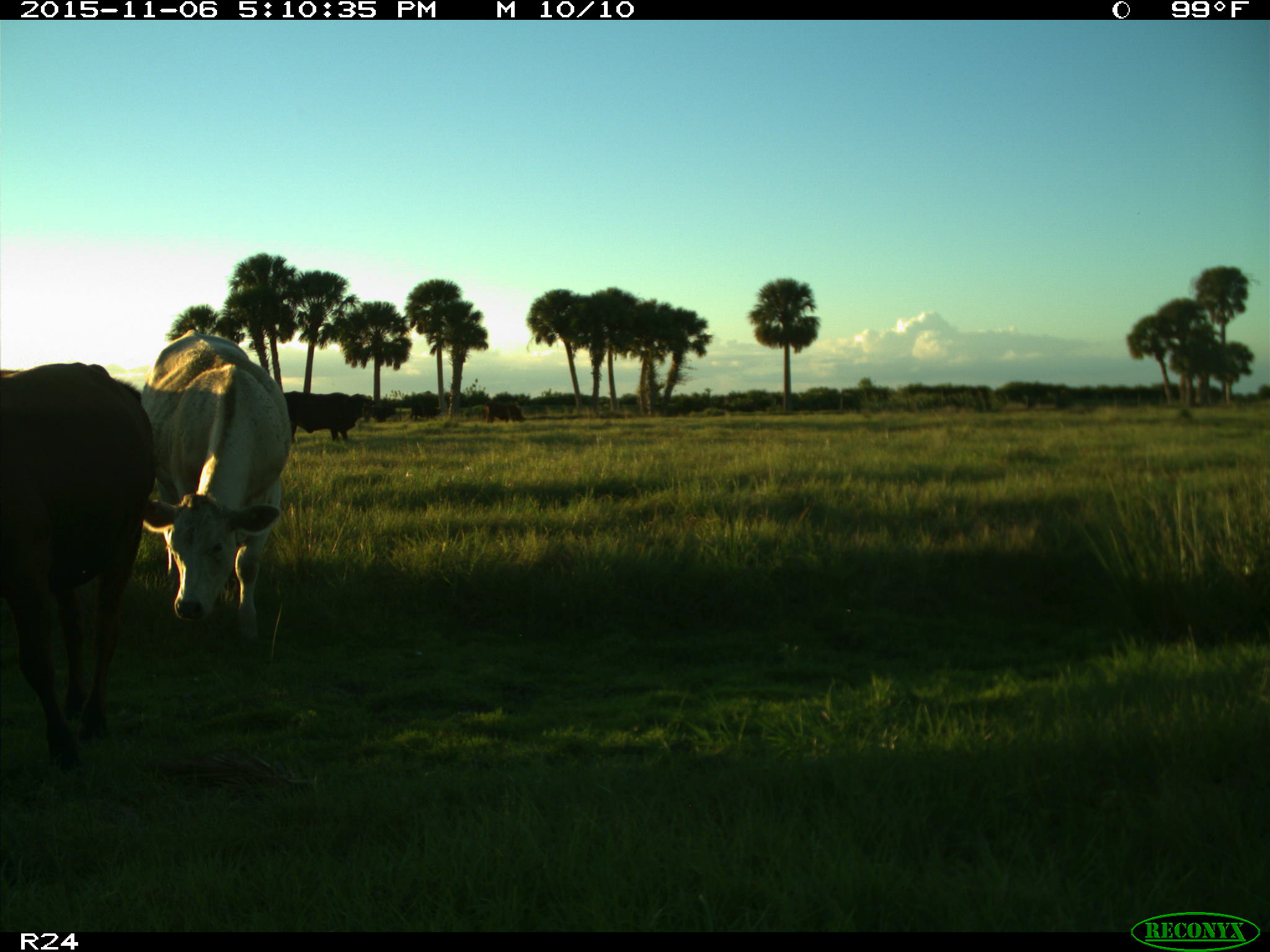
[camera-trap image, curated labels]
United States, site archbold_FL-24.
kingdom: Animalia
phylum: Chordata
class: Mammalia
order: Artiodactyla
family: Bovidae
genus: Bos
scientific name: Bos taurus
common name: domestic cow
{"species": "Bos taurus (domestic cow)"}